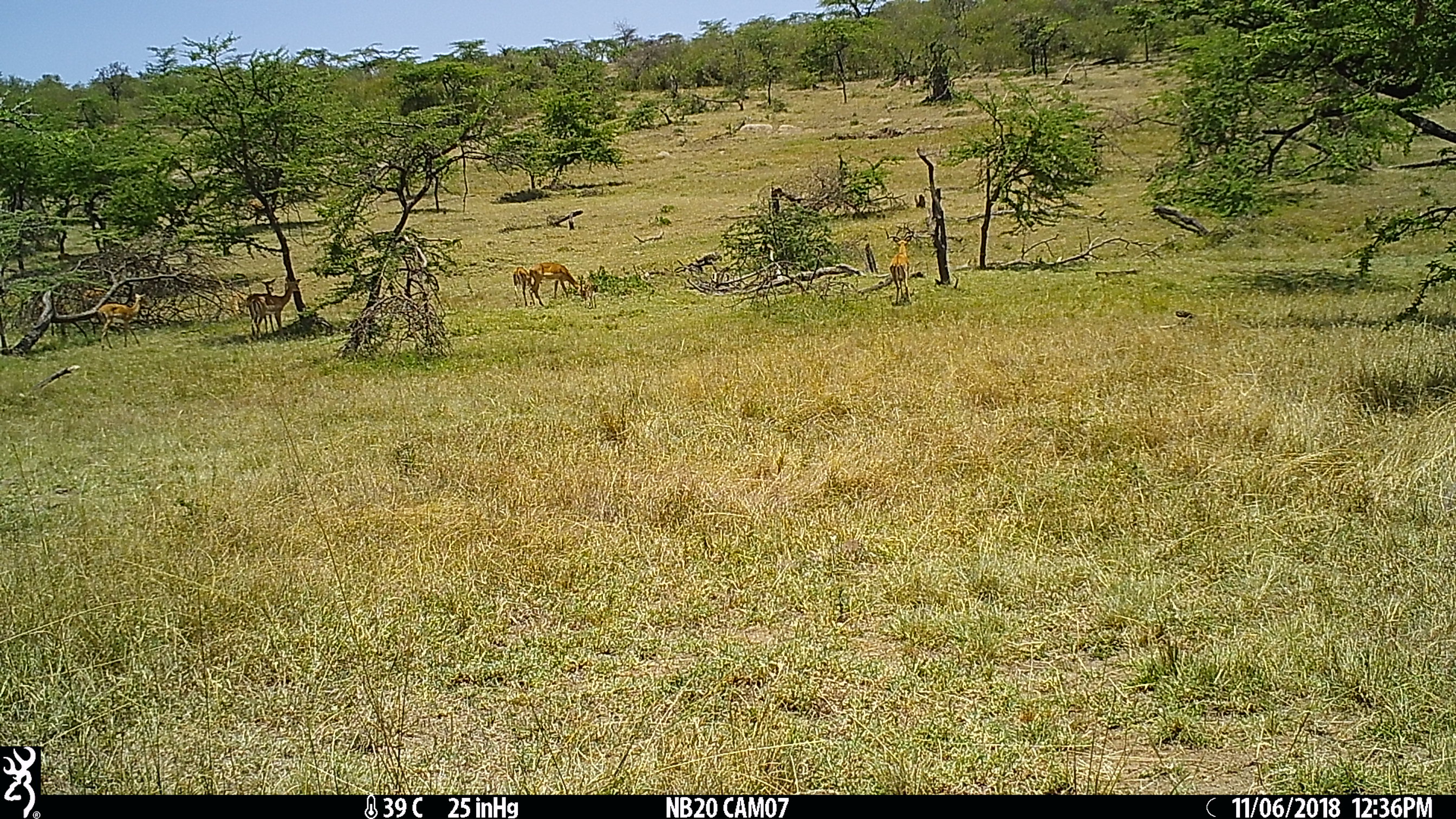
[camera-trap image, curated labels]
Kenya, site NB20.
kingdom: Animalia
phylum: Chordata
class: Mammalia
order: Artiodactyla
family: Bovidae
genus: Aepyceros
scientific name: Aepyceros melampus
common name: impala